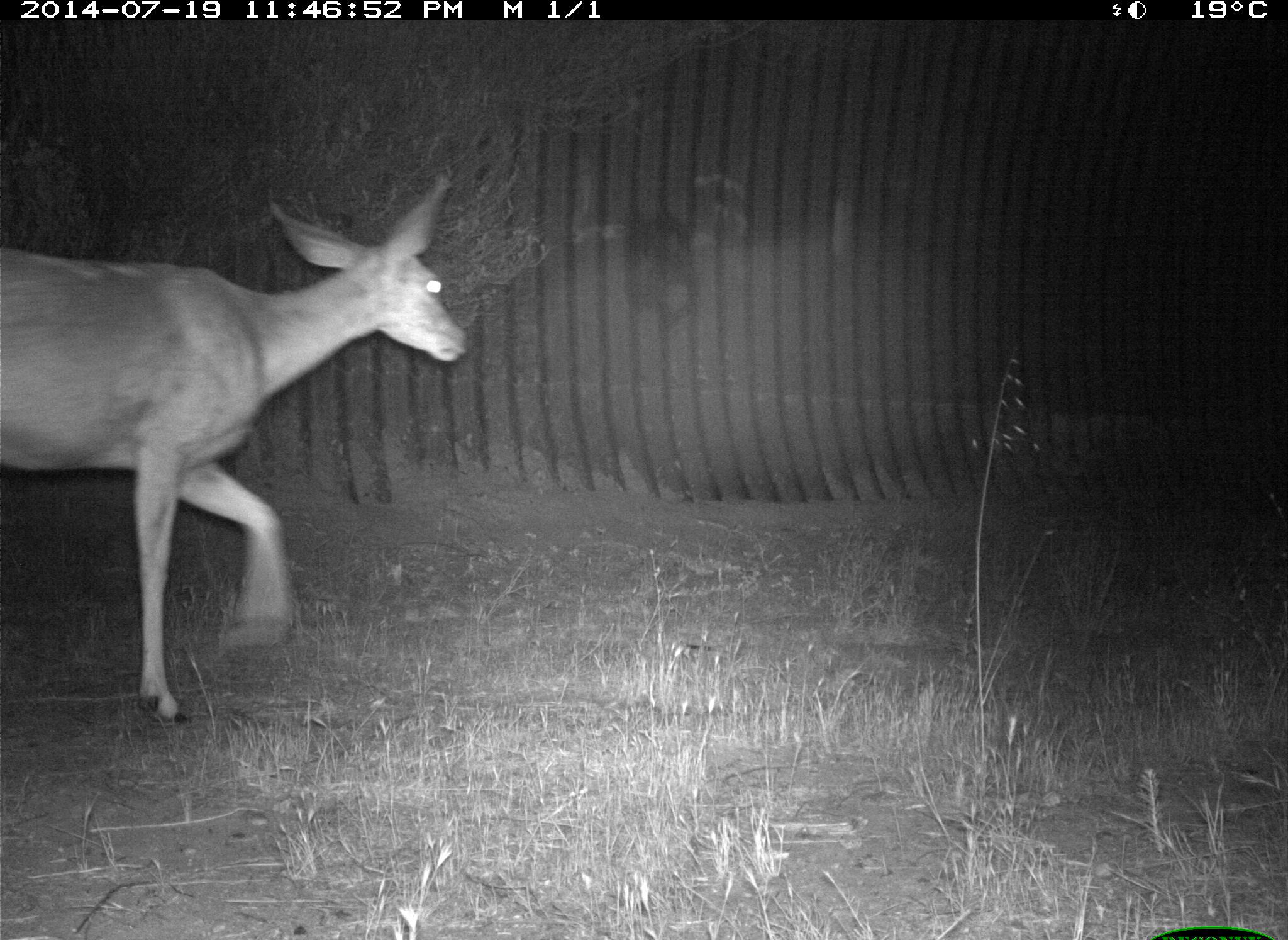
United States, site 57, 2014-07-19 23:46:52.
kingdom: Animalia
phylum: Chordata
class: Mammalia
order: Artiodactyla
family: Cervidae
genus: Odocoileus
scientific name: Odocoileus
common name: deer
Deer (Odocoileus).